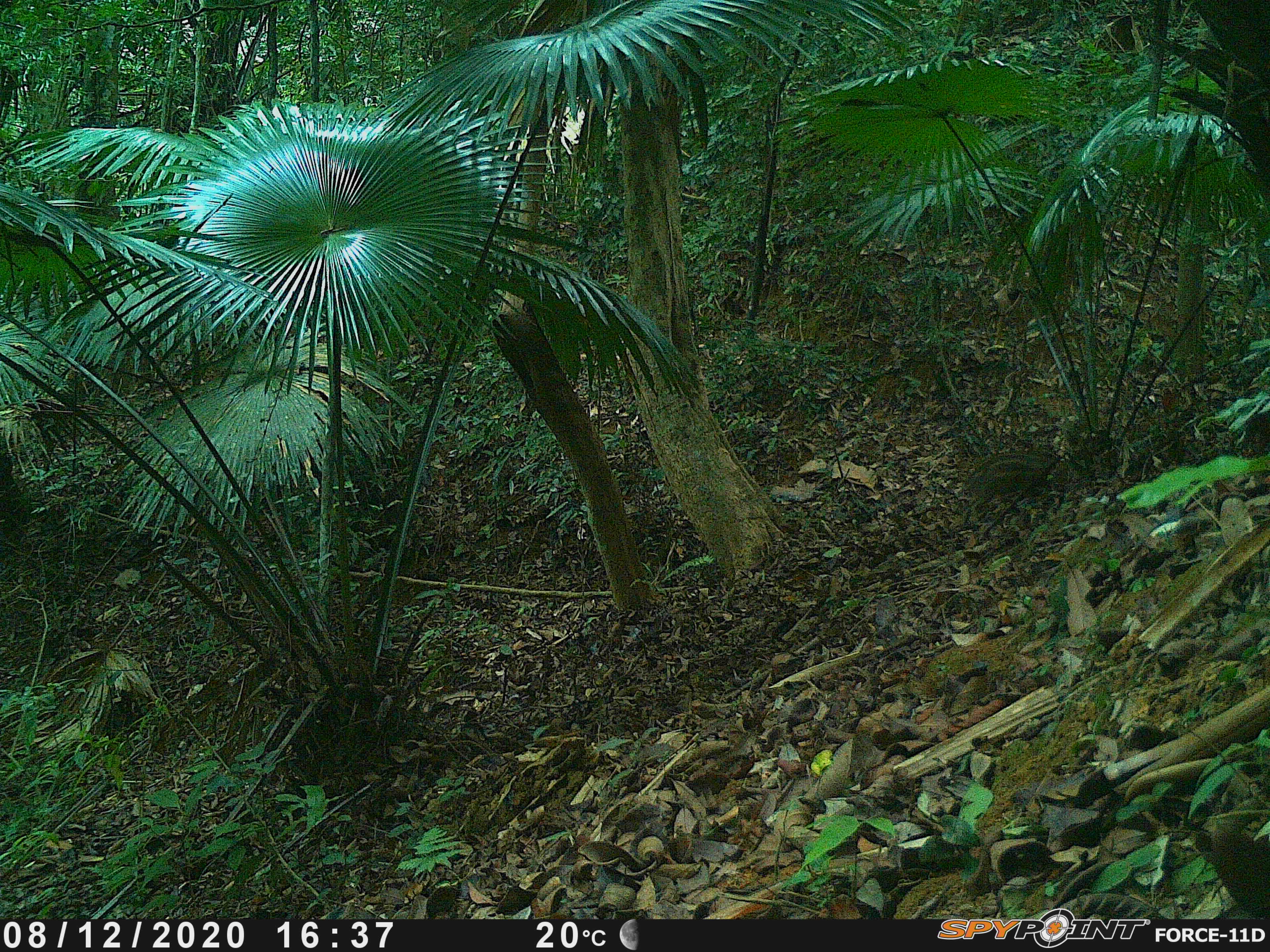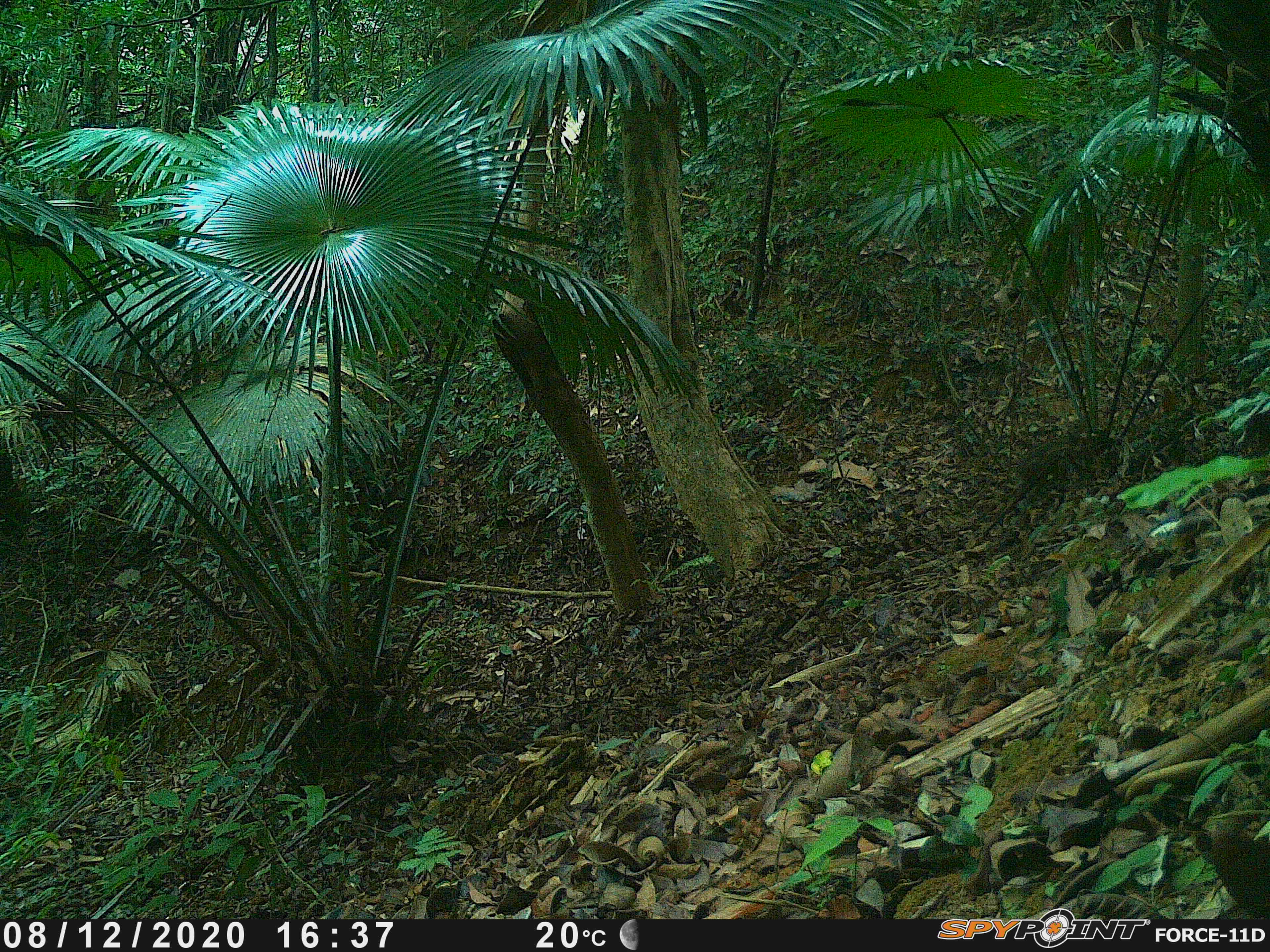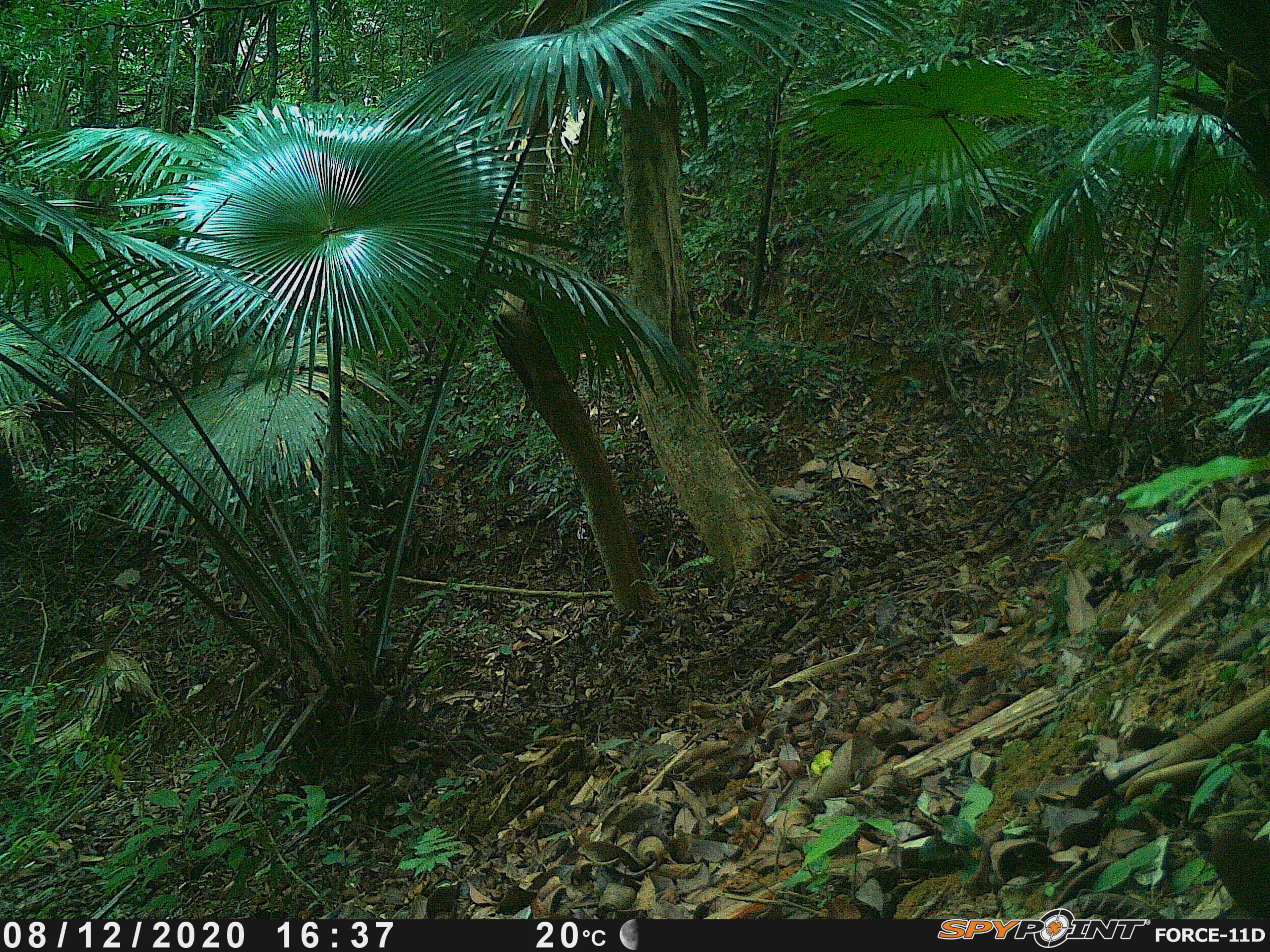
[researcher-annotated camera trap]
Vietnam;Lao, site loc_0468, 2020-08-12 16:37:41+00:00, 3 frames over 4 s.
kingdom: Animalia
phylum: Chordata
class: Mammalia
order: Artiodactyla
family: Suidae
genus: Sus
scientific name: Sus scrofa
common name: eurasian wild pig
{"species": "eurasian wild pig (Sus scrofa)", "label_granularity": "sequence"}